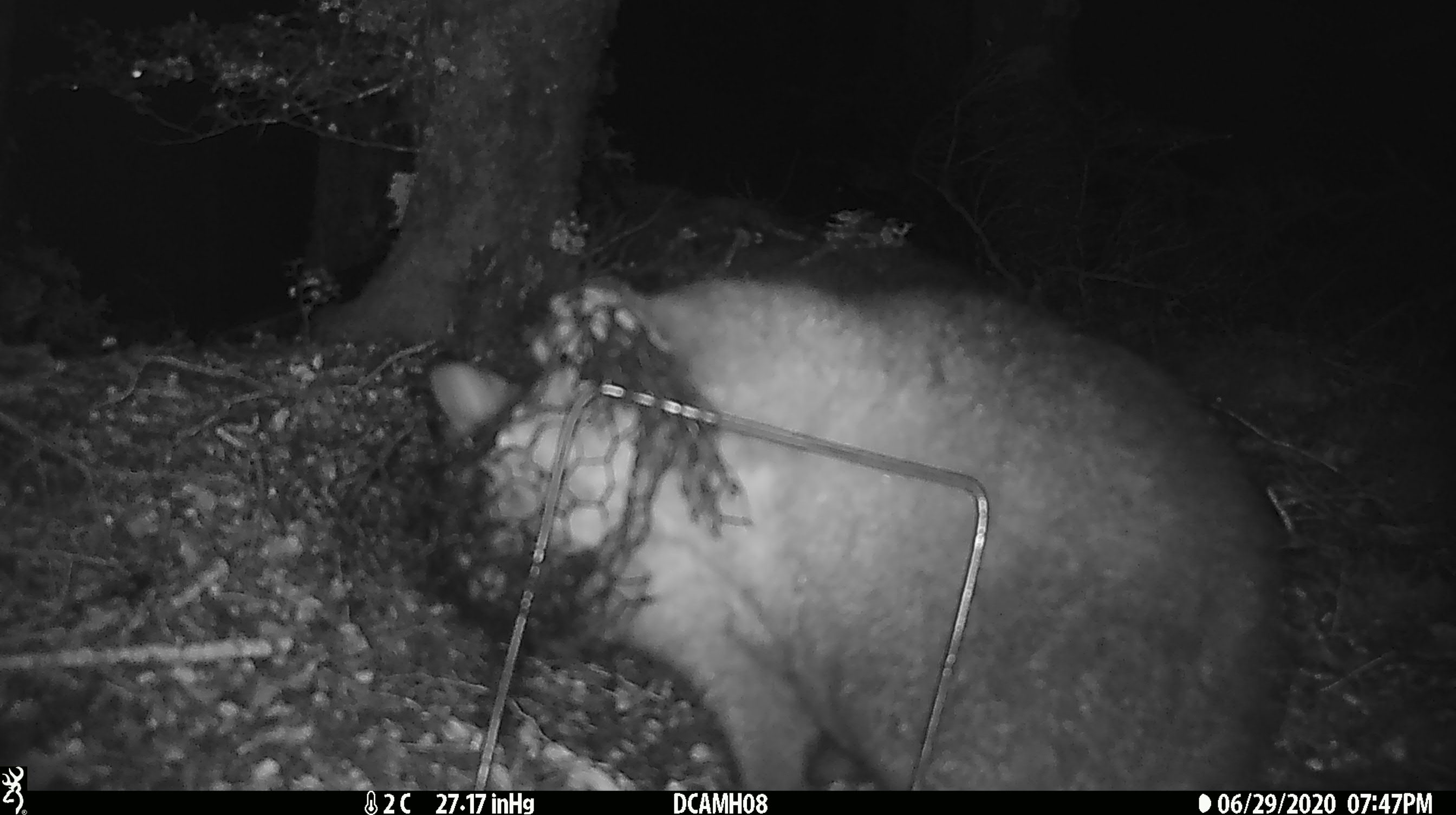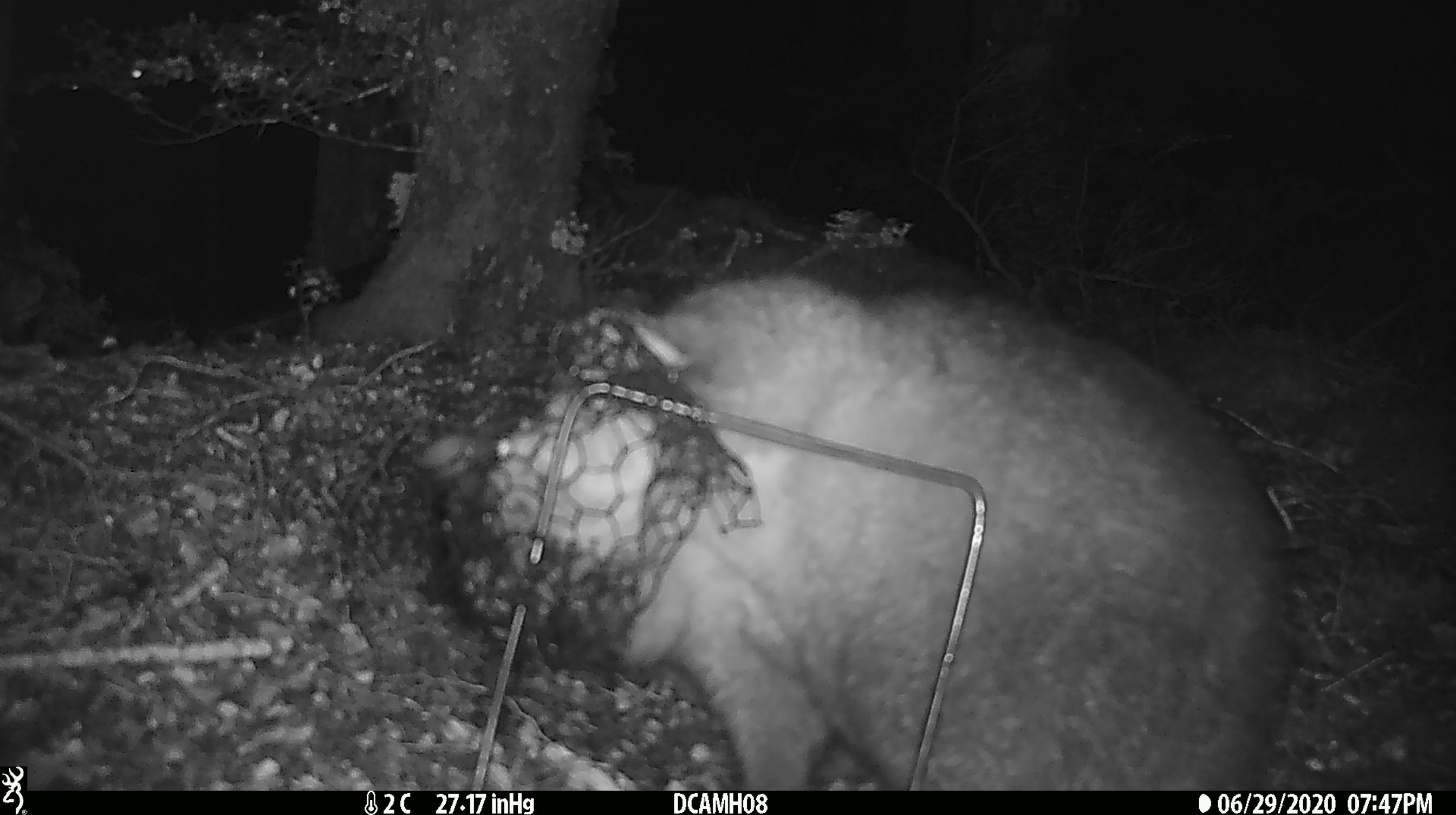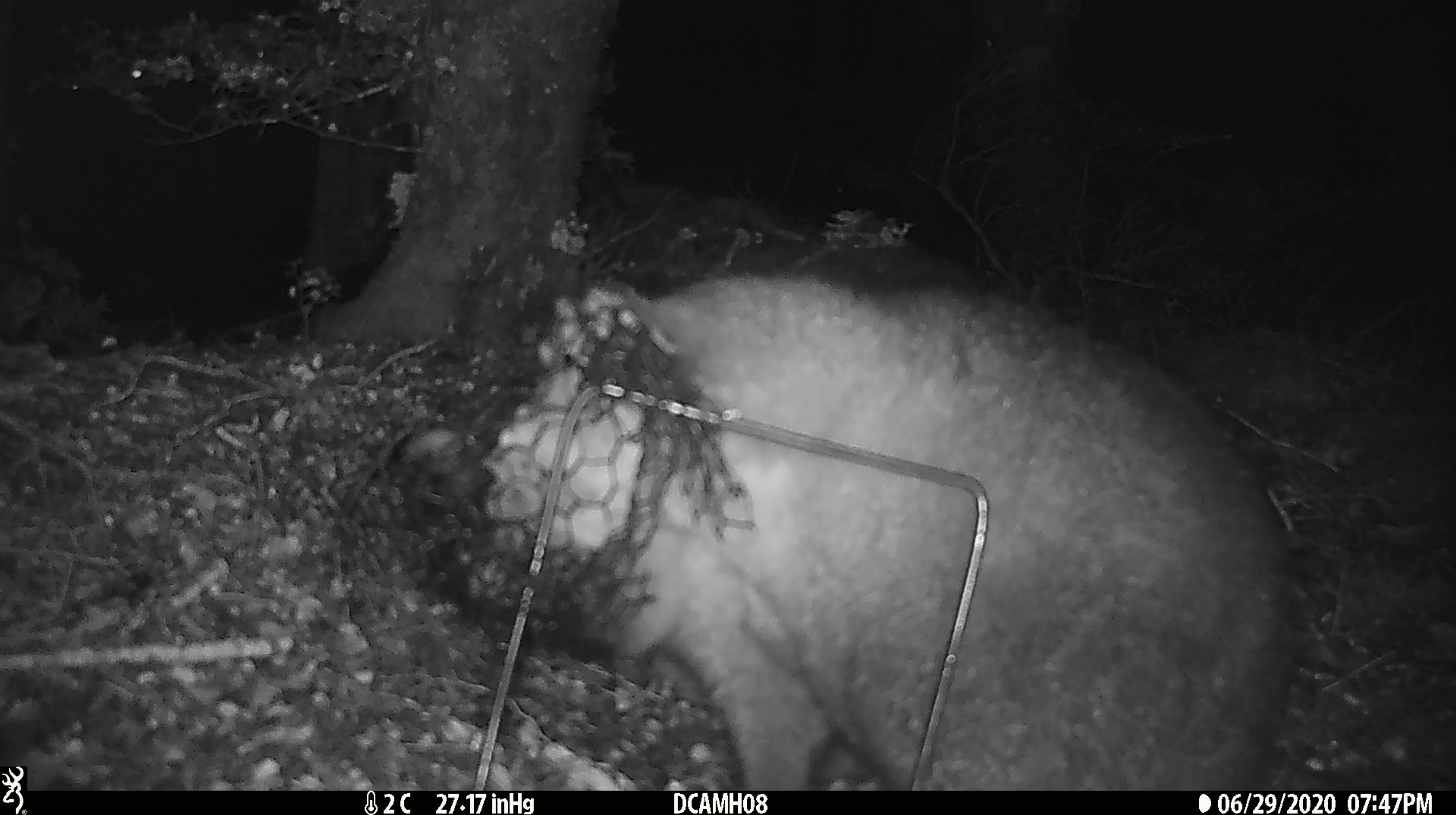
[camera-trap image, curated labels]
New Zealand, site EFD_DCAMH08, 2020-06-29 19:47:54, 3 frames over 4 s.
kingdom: Animalia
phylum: Chordata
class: Mammalia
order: Diprotodontia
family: Phalangeridae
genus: Trichosurus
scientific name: Trichosurus vulpecula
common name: common brushtail possum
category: possum